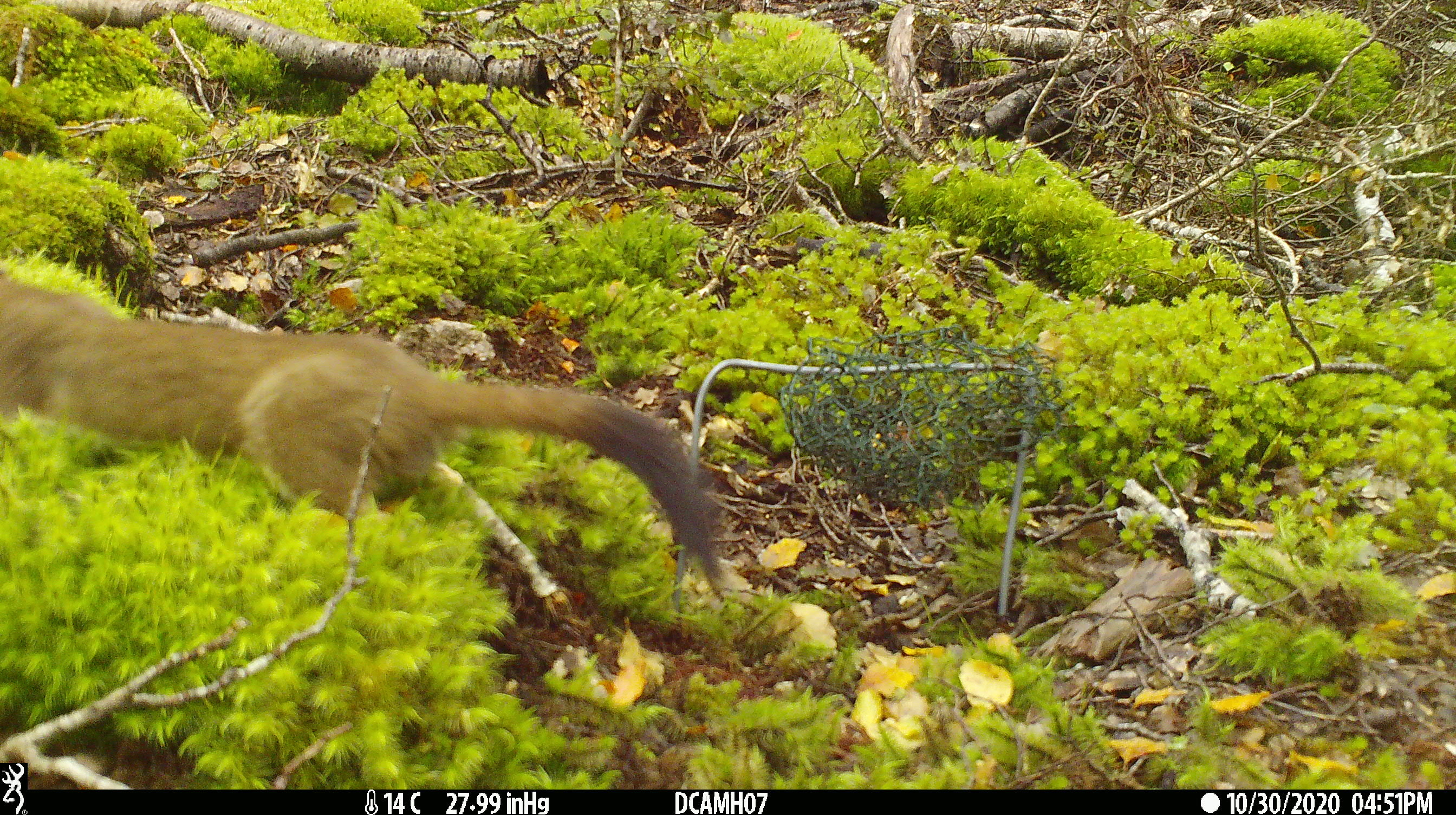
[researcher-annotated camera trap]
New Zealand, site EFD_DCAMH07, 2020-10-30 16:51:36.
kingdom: Animalia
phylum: Chordata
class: Mammalia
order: Carnivora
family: Mustelidae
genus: Mustela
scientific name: Mustela erminea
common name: stoat